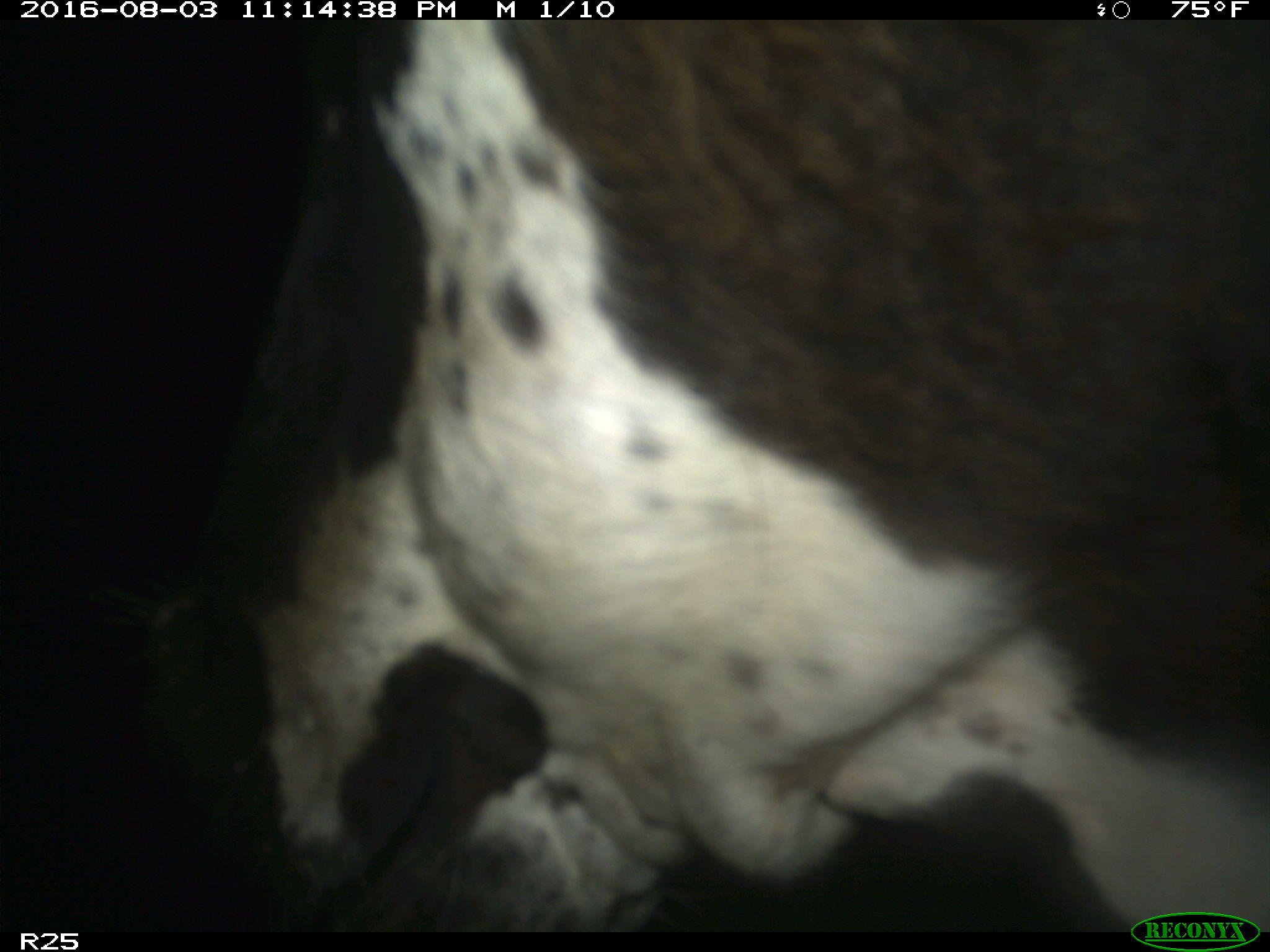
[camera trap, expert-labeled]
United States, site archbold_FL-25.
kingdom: Animalia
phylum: Chordata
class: Mammalia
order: Artiodactyla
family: Bovidae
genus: Bos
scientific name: Bos taurus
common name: domestic cow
Bos taurus (domestic cow).